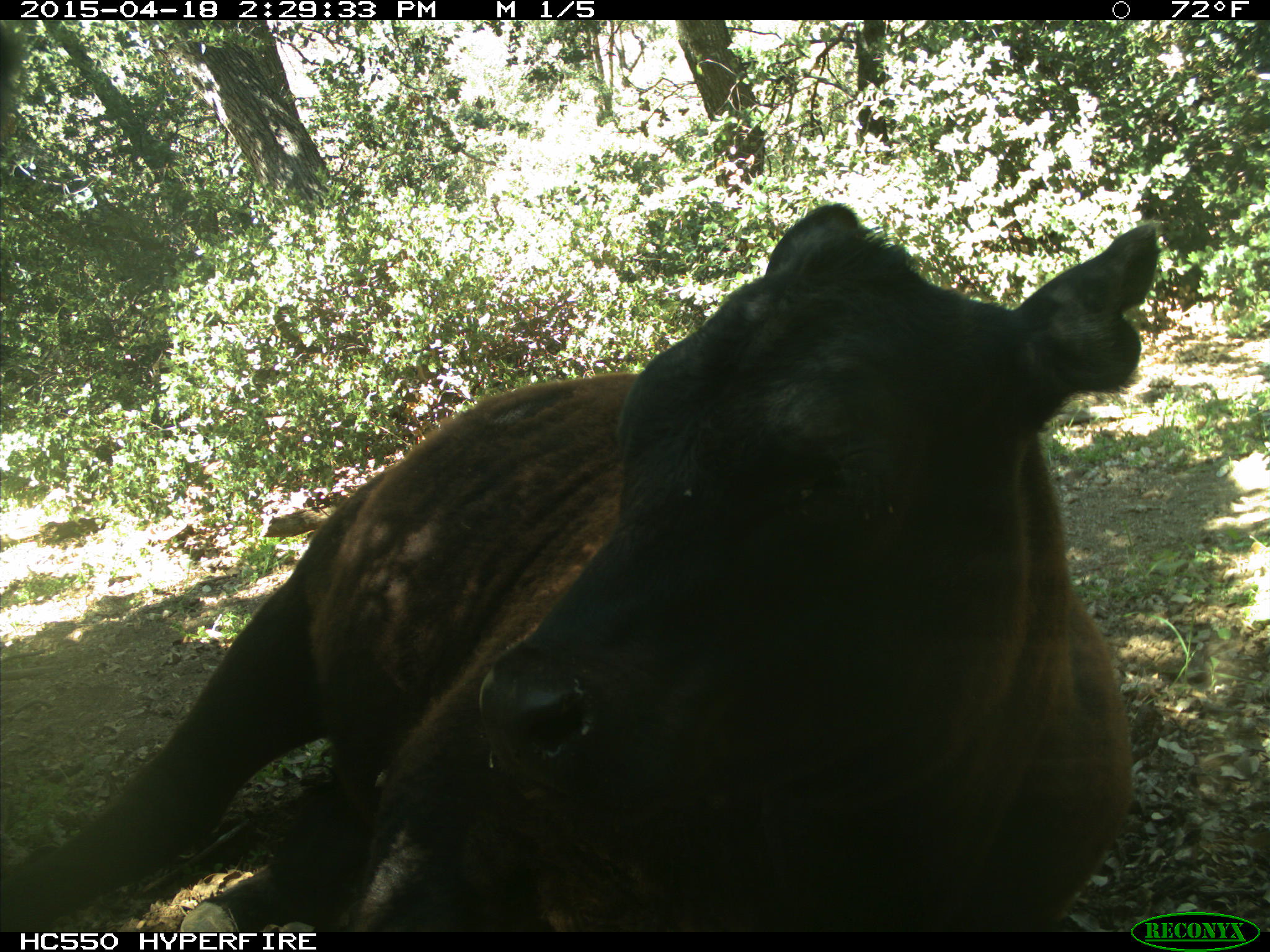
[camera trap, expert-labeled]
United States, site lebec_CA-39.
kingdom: Animalia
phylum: Chordata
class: Mammalia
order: Artiodactyla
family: Bovidae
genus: Bos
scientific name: Bos taurus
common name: domestic cow